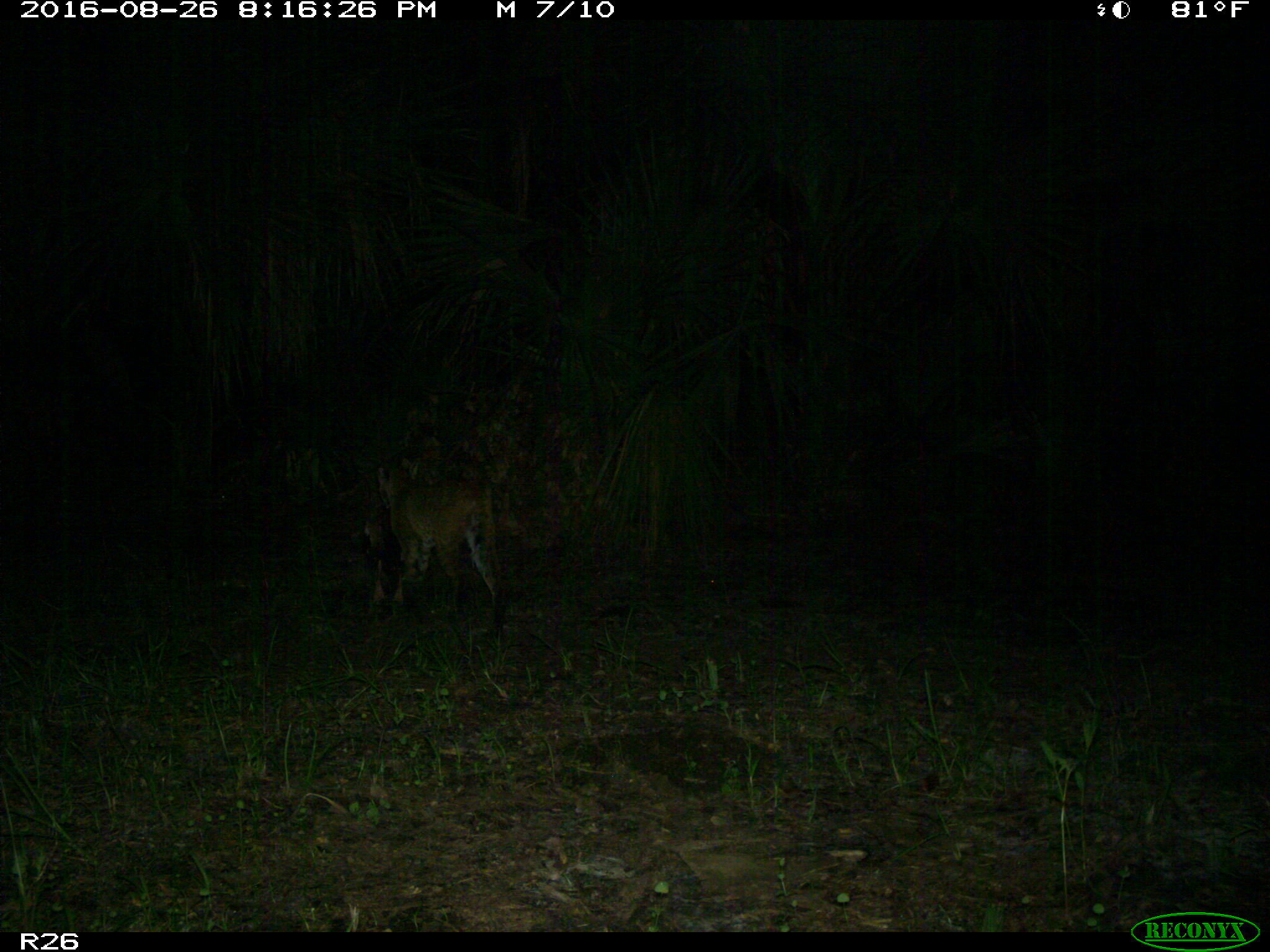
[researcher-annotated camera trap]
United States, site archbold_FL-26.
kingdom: Animalia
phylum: Chordata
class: Mammalia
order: Carnivora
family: Felidae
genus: Lynx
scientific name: Lynx rufus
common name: bobcat